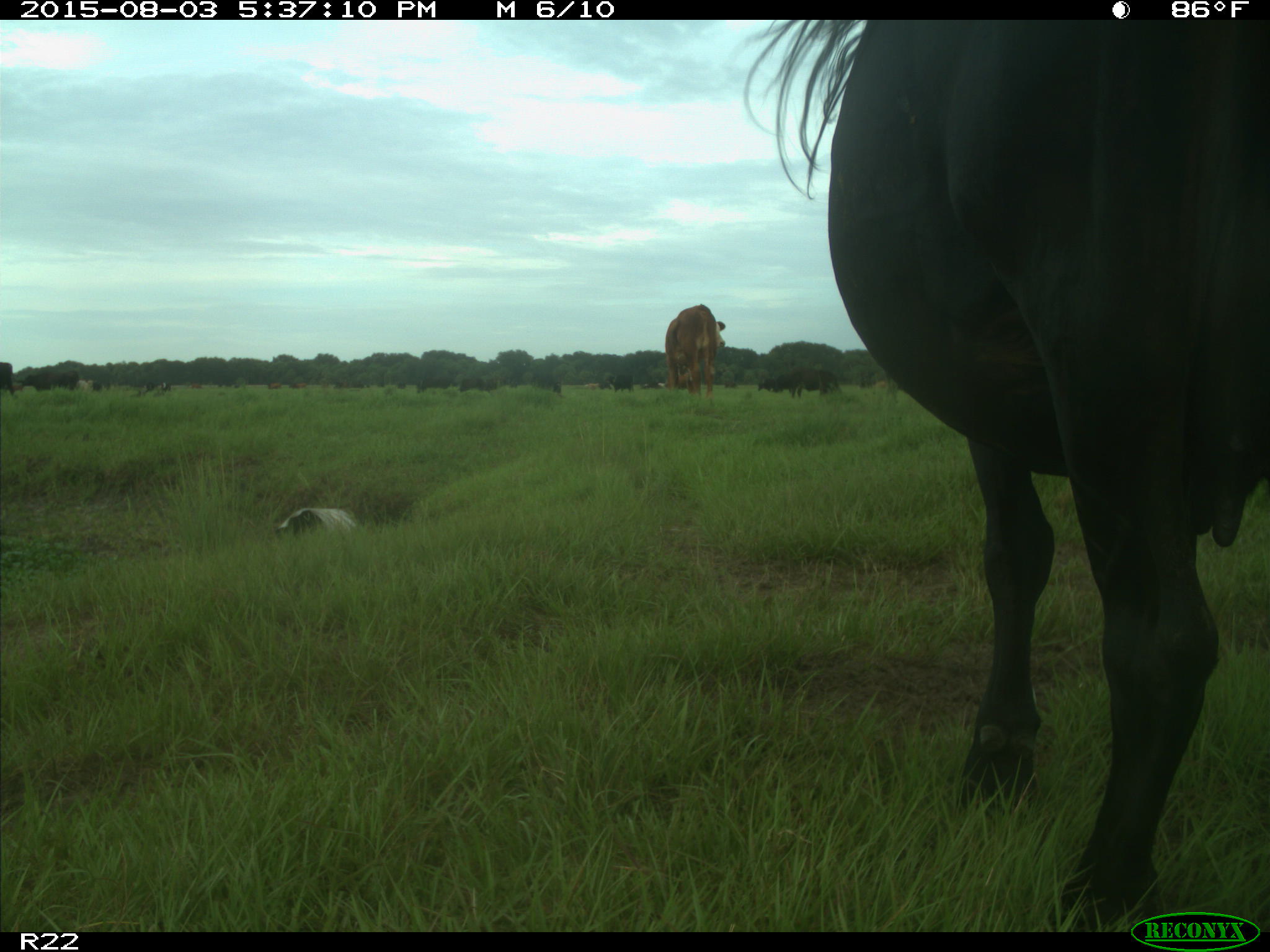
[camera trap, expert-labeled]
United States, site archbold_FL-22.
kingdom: Animalia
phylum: Chordata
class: Mammalia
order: Artiodactyla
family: Bovidae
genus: Bos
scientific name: Bos taurus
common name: domestic cow